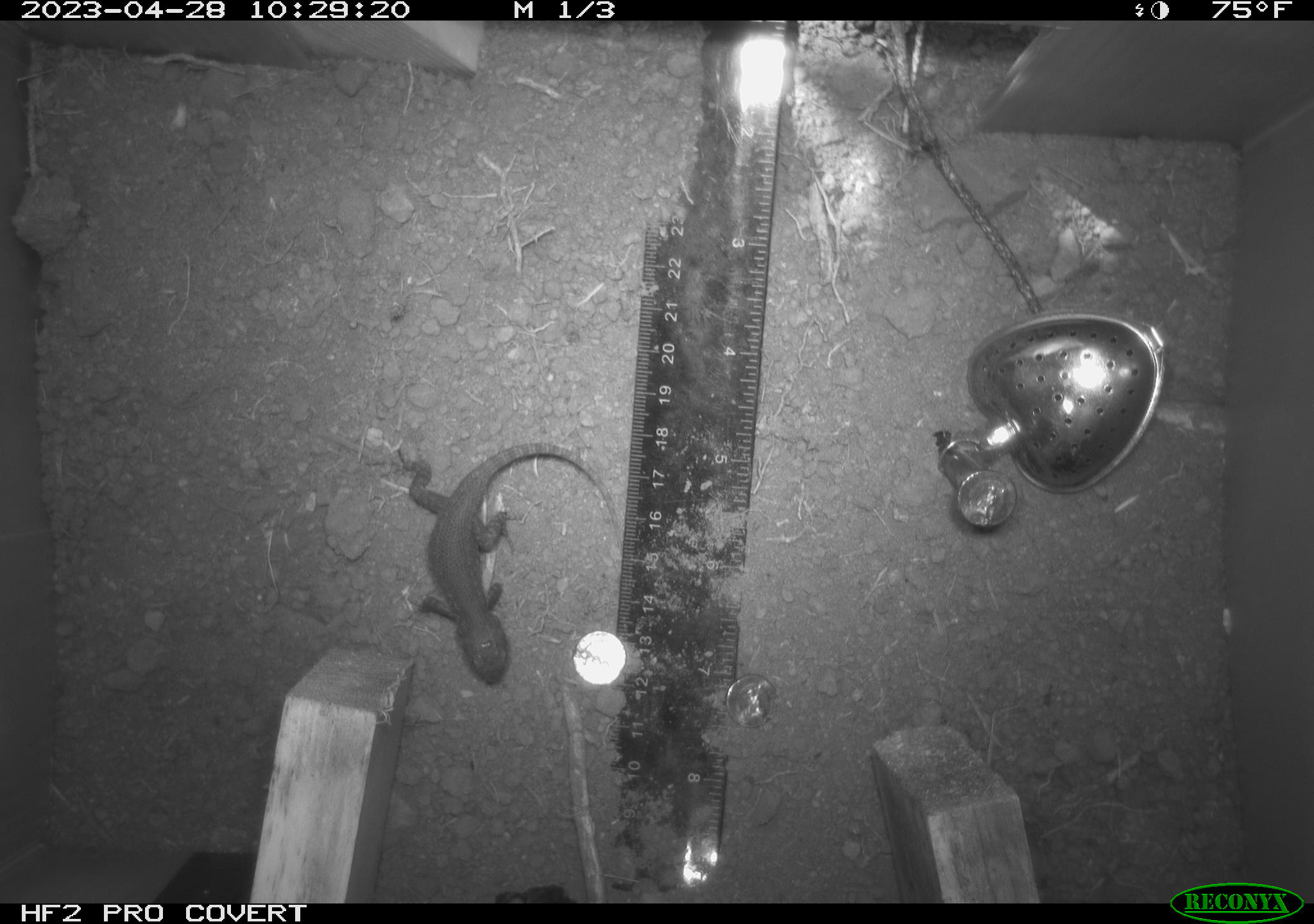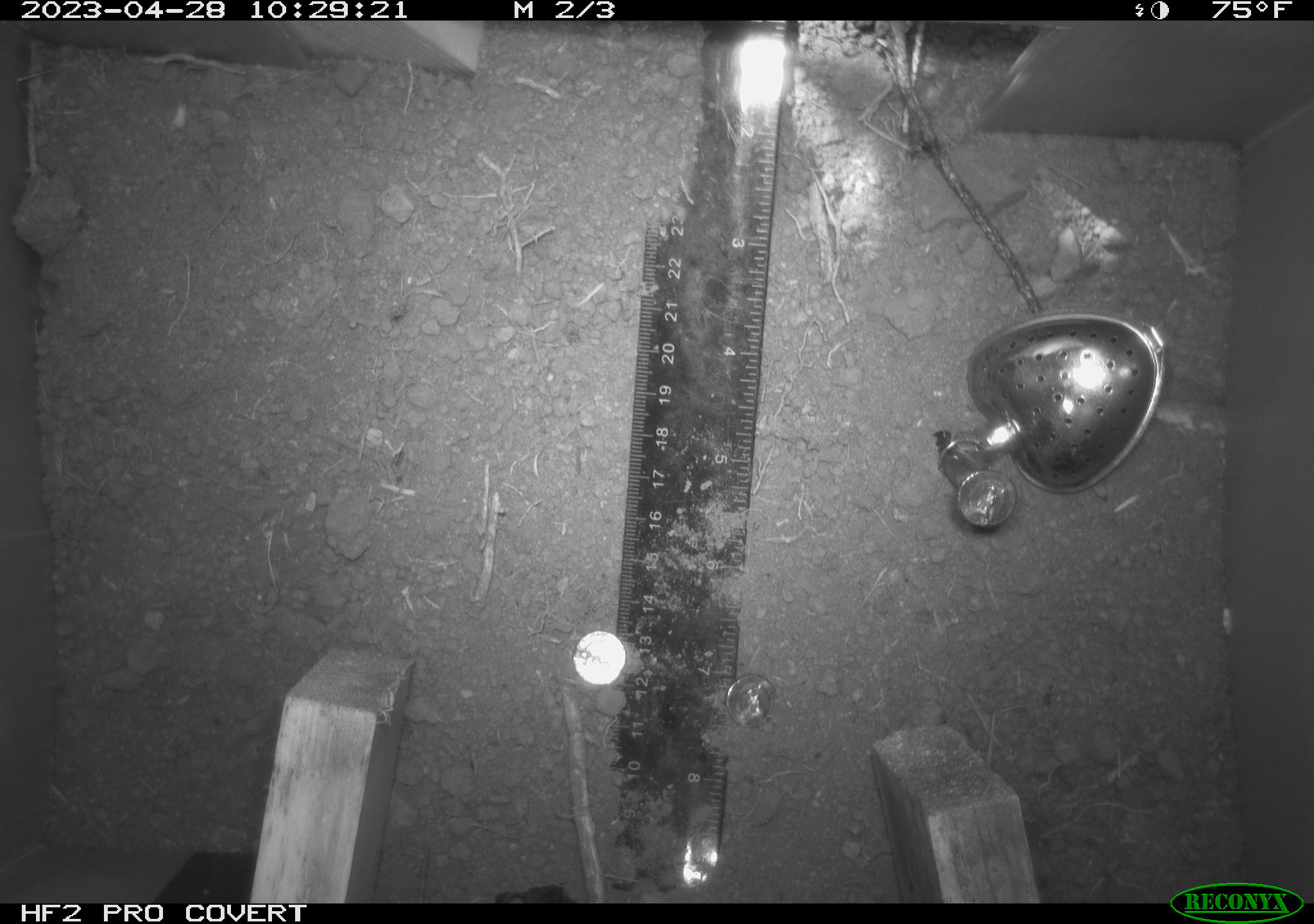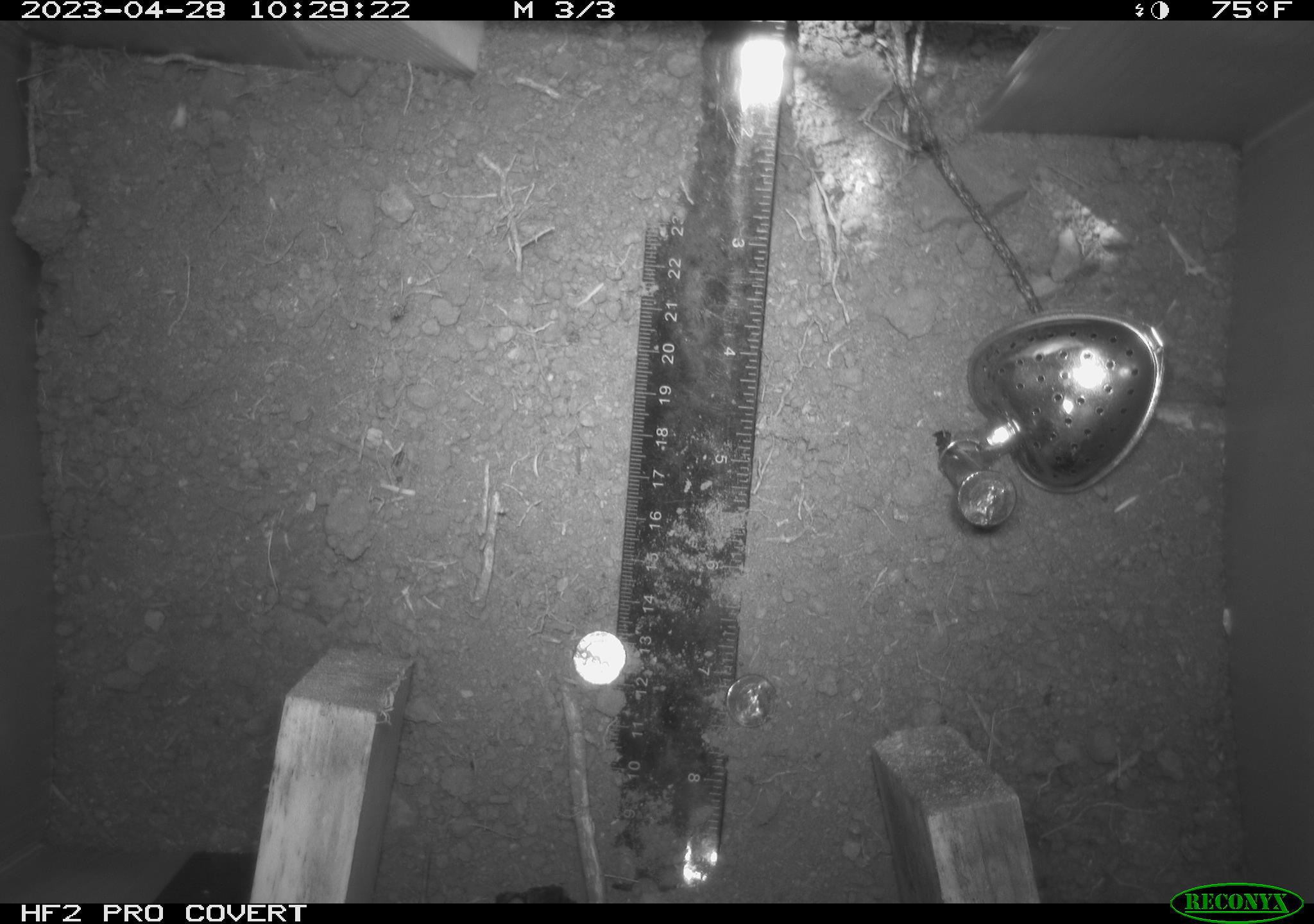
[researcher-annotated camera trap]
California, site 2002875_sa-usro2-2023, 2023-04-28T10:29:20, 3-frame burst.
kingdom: Animalia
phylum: Chordata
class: Reptilia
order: Squamata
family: Phrynosomatidae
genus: Sceloporus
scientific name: Sceloporus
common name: spiny lizards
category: sceloporus species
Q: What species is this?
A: Sceloporus species (spiny lizards) (Sceloporus).